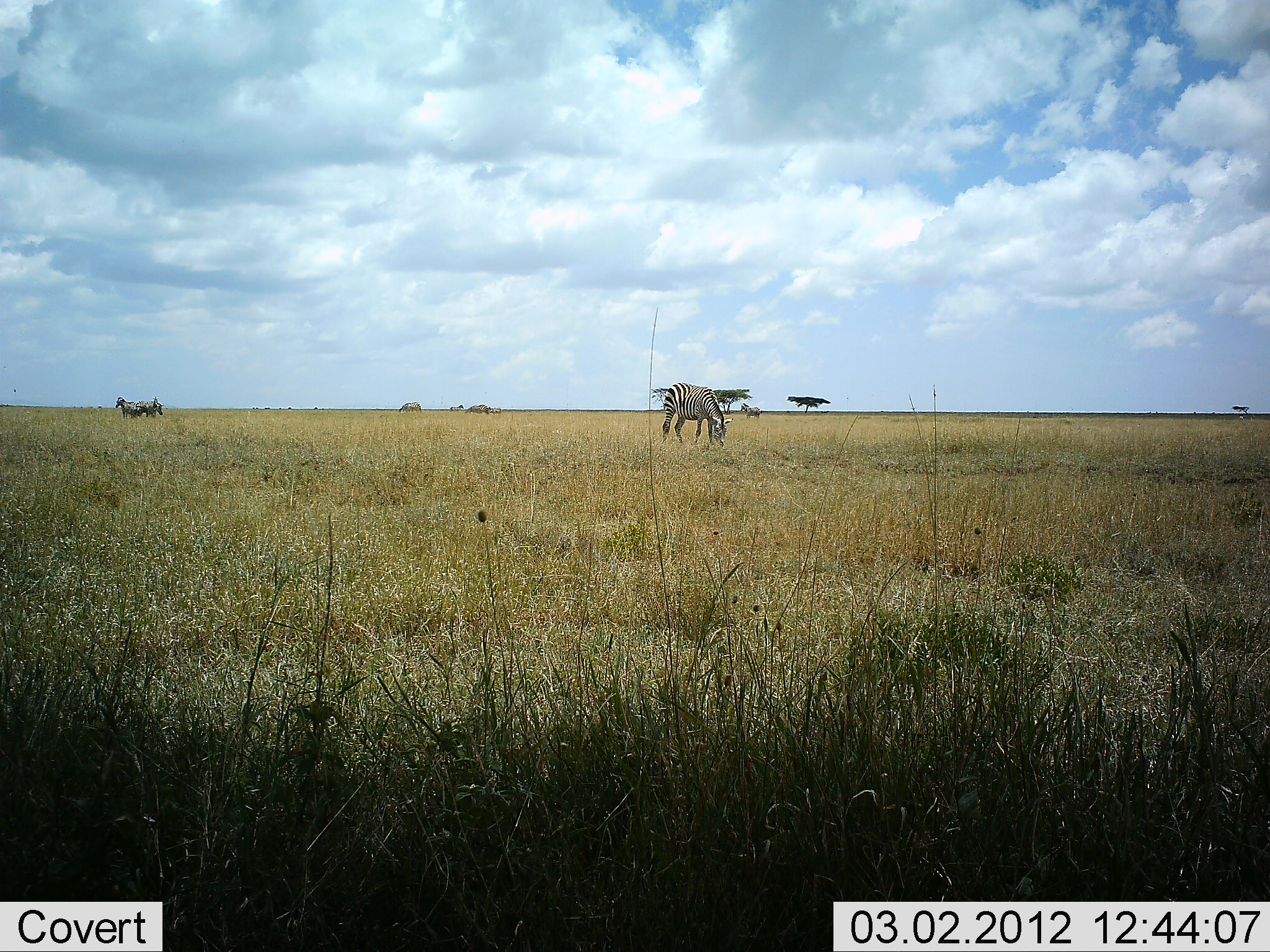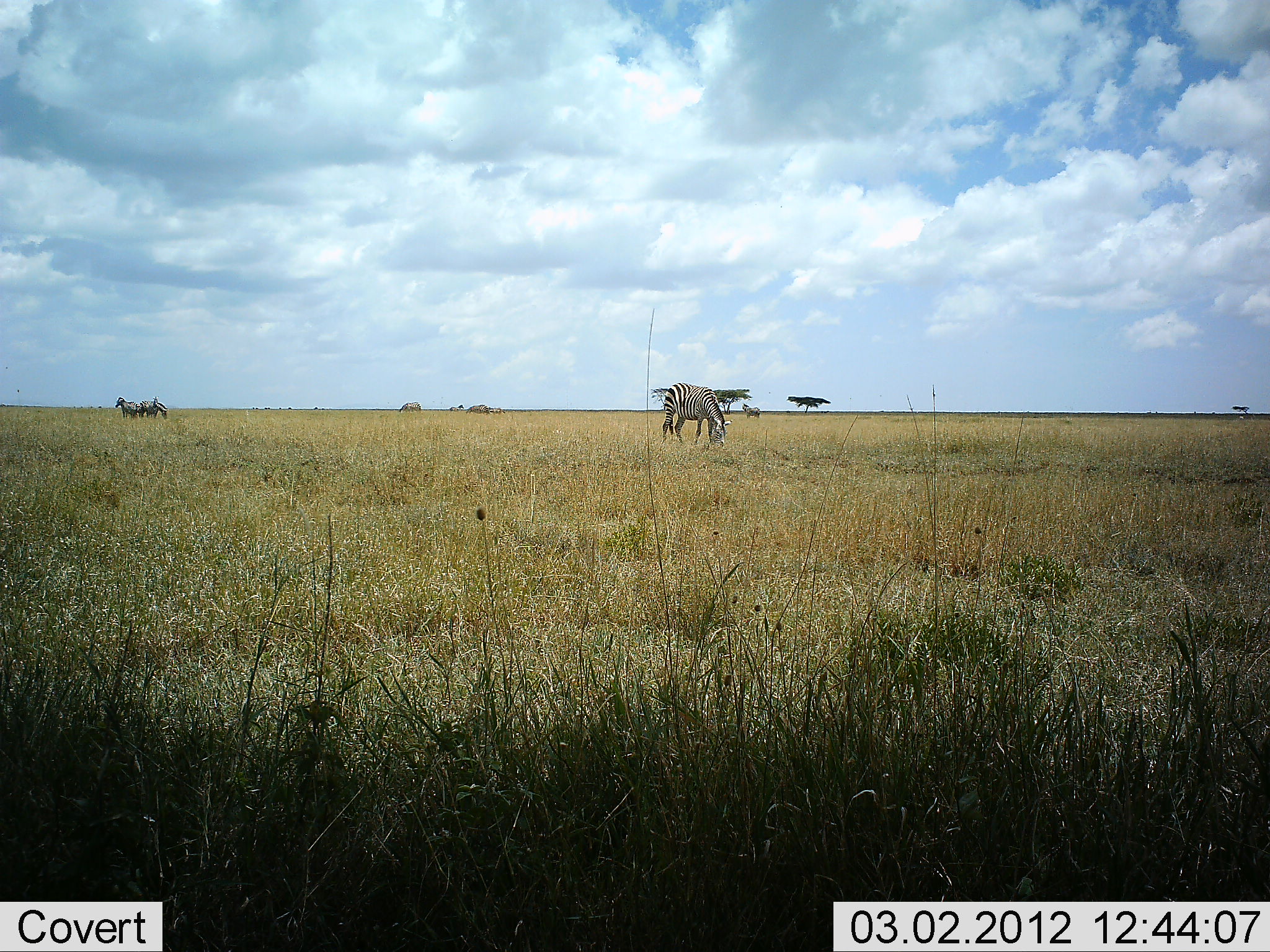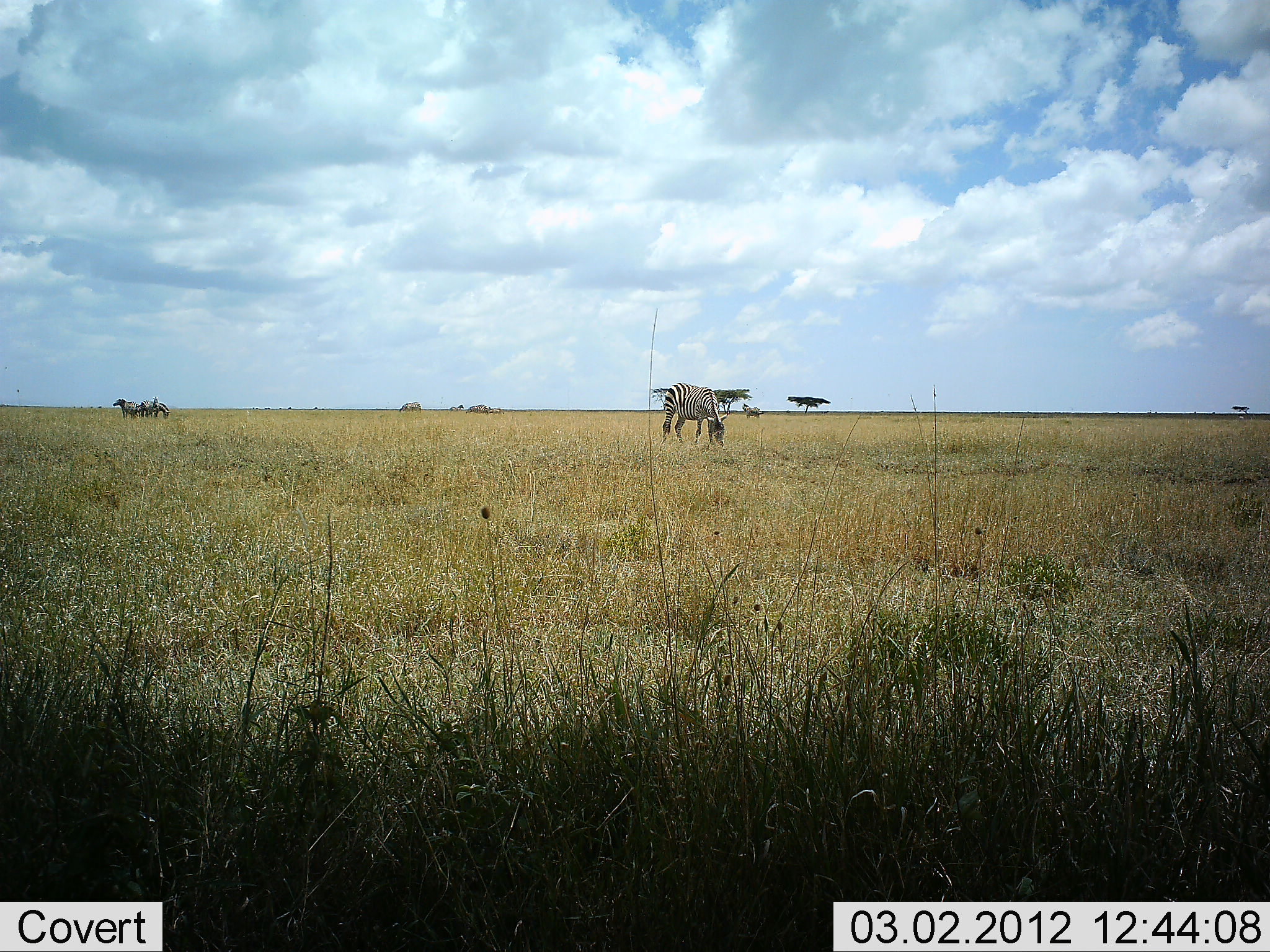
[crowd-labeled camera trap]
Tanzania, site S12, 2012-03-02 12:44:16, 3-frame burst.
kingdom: Animalia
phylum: Chordata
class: Mammalia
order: Perissodactyla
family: Equidae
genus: Equus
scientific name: Equus quagga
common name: plains zebra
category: zebra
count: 3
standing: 74%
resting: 0%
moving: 19%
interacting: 0%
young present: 0%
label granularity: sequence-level